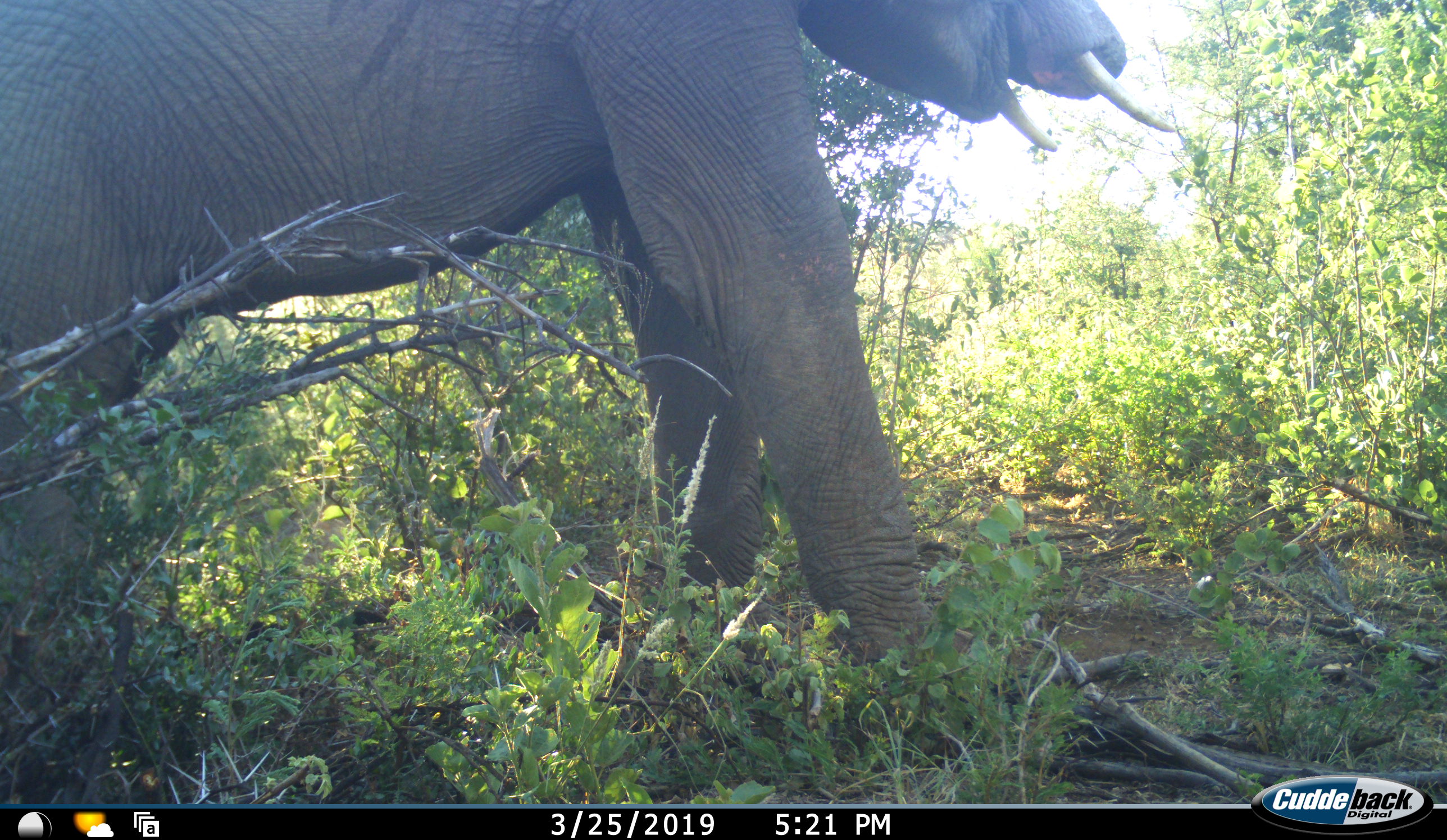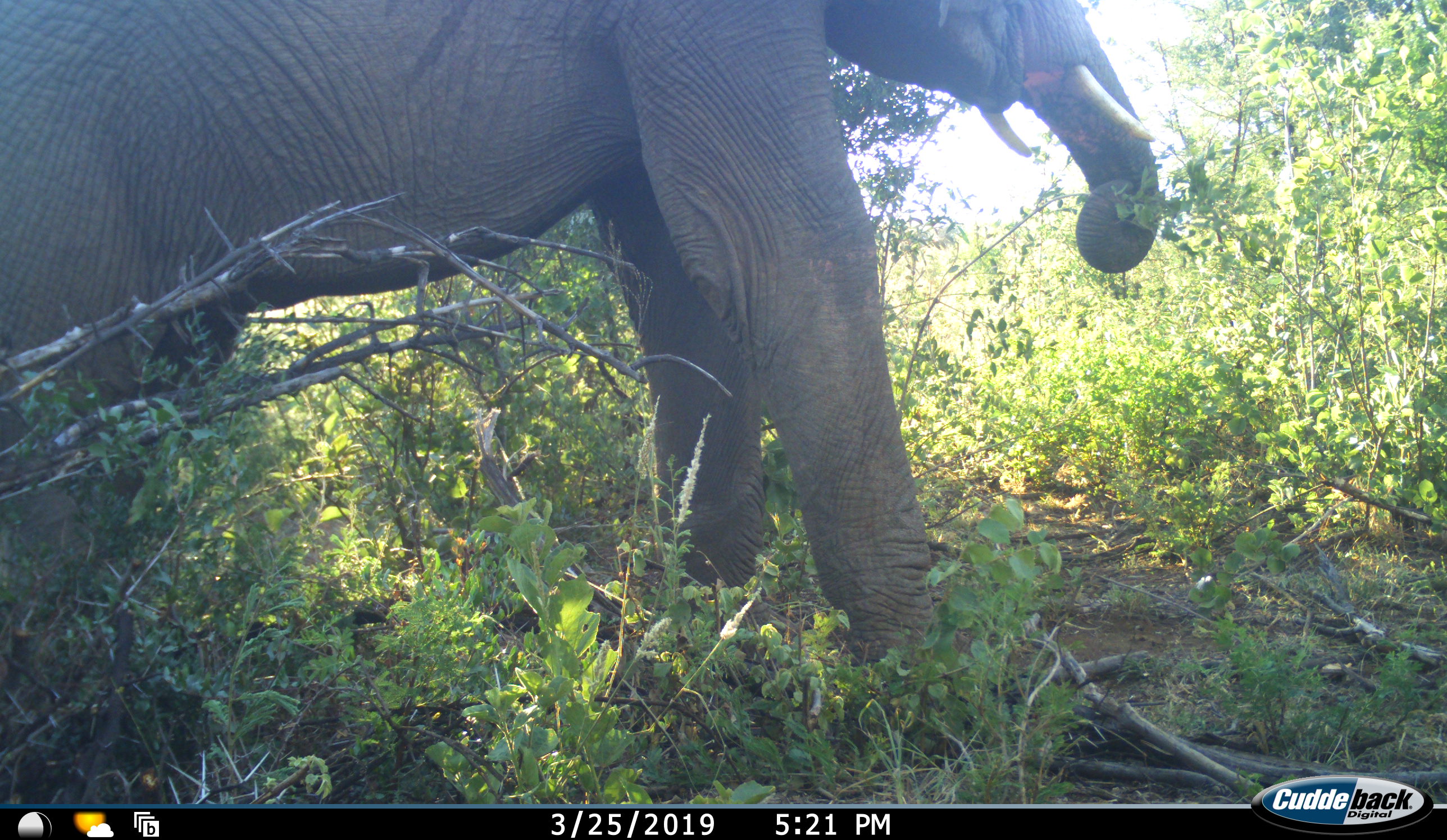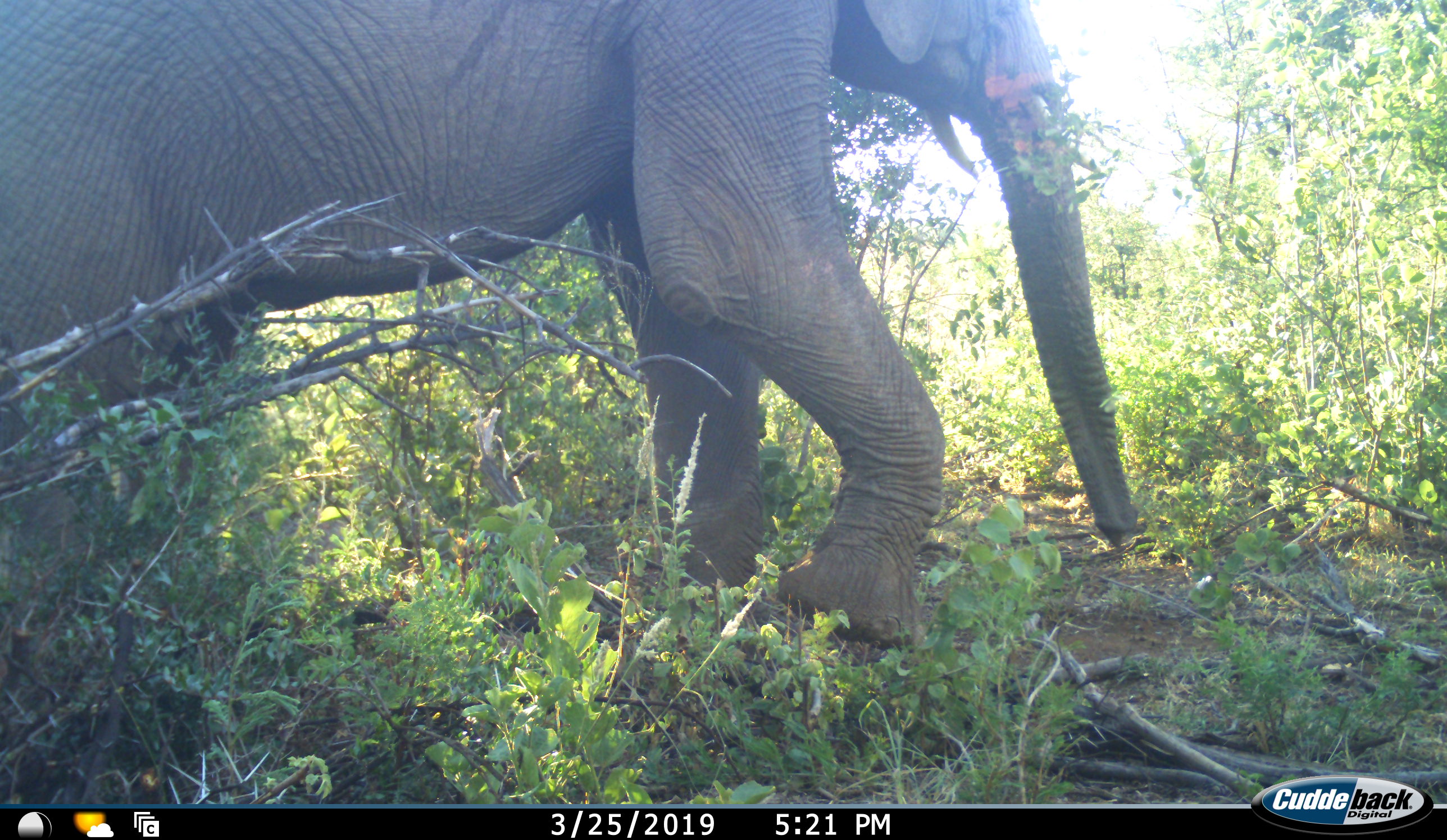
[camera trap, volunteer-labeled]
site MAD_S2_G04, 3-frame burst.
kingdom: Animalia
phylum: Chordata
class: Mammalia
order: Proboscidea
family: Elephantidae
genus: Loxodonta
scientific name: Loxodonta africana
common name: african bush elephant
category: elephant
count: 1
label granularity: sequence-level